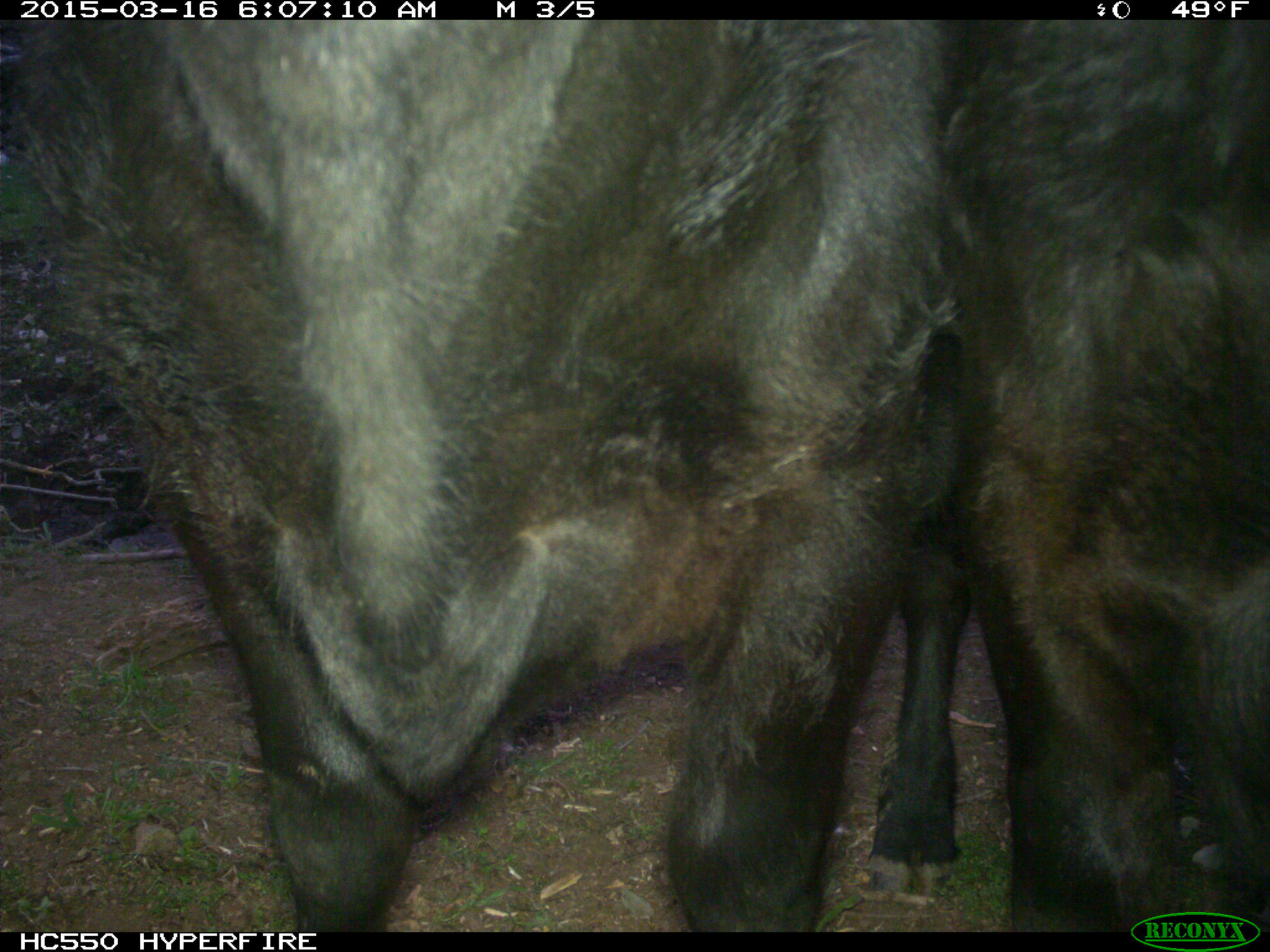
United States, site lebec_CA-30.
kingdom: Animalia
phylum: Chordata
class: Mammalia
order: Artiodactyla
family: Bovidae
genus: Bos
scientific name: Bos taurus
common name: domestic cow